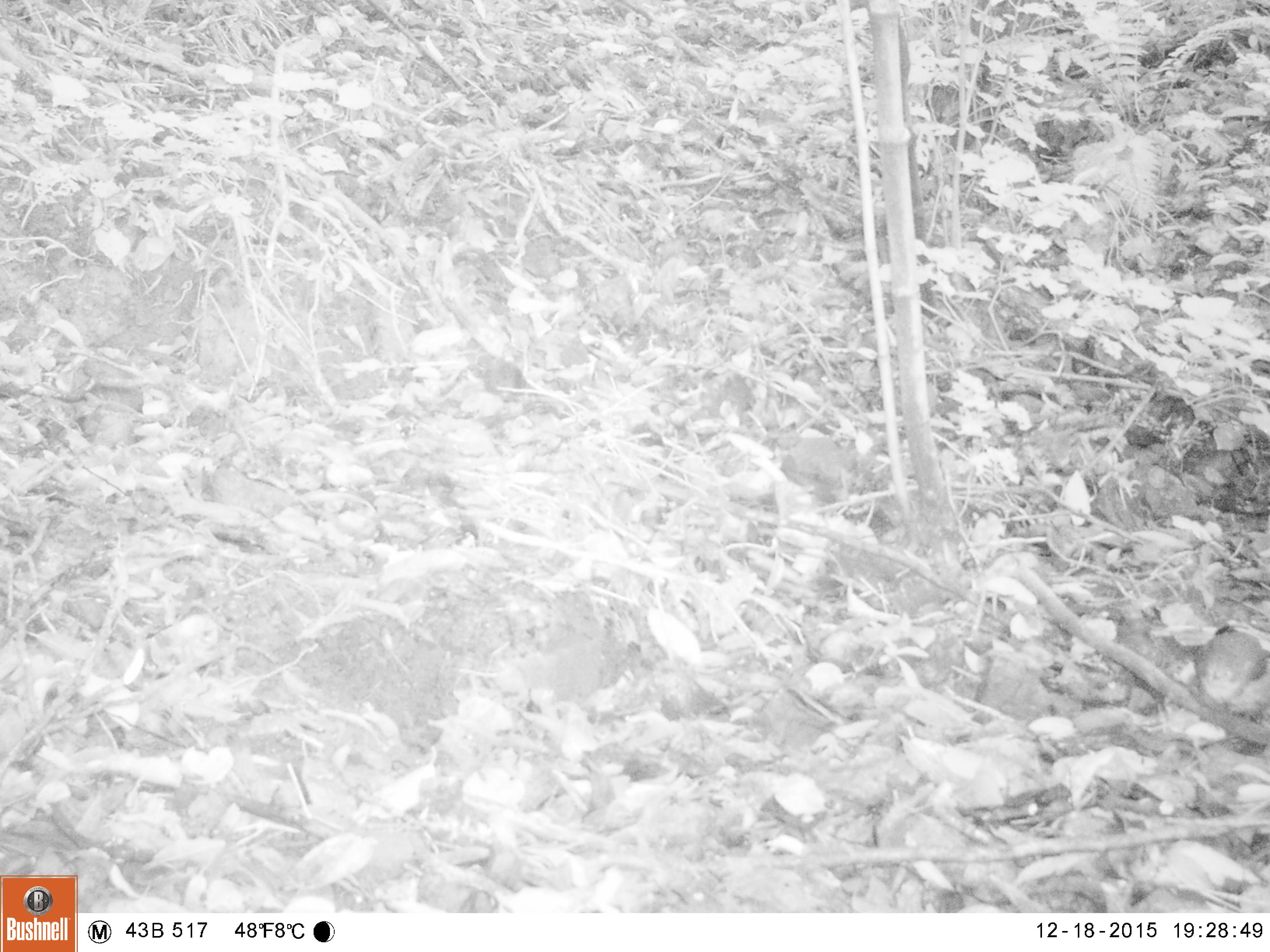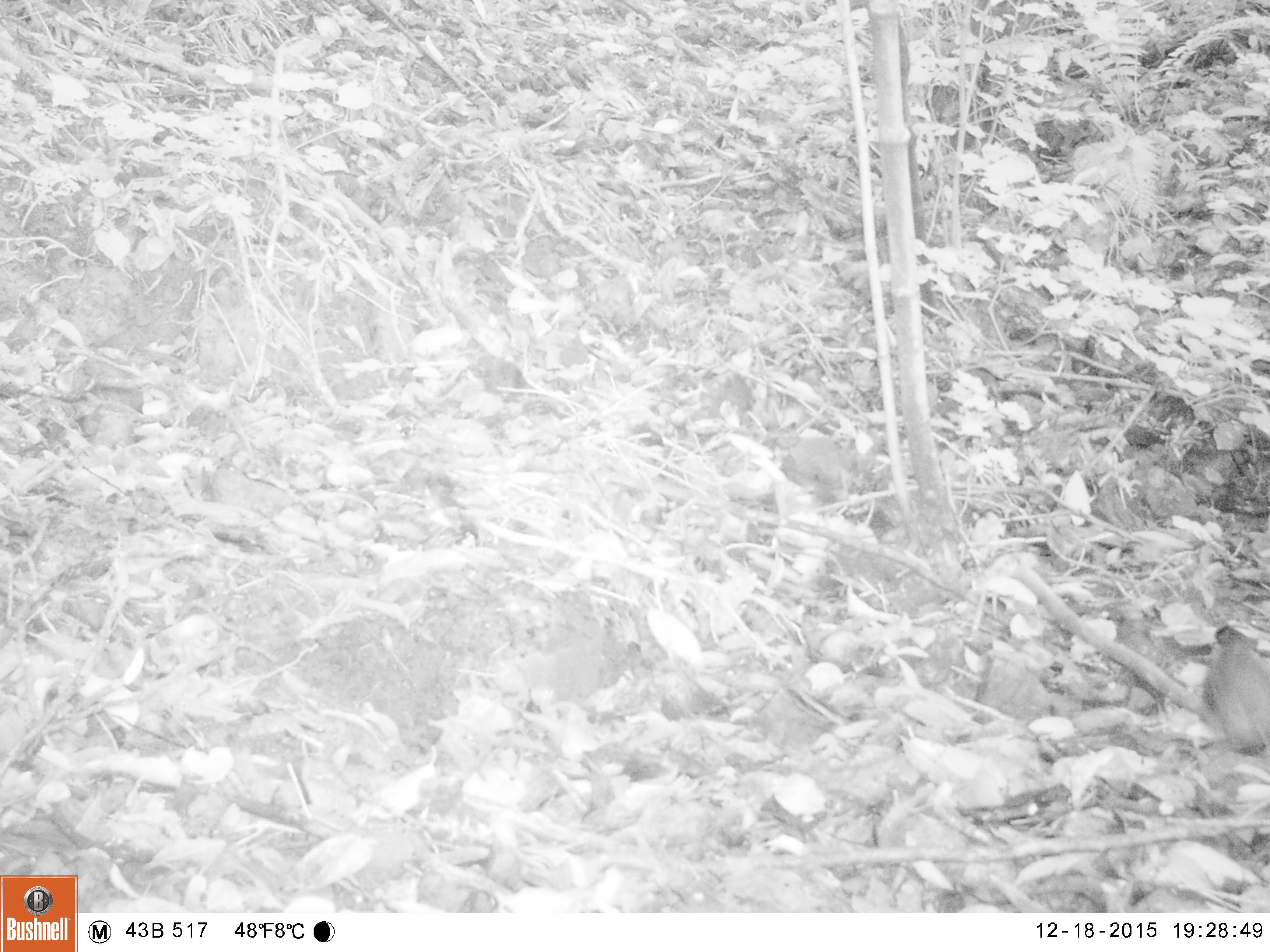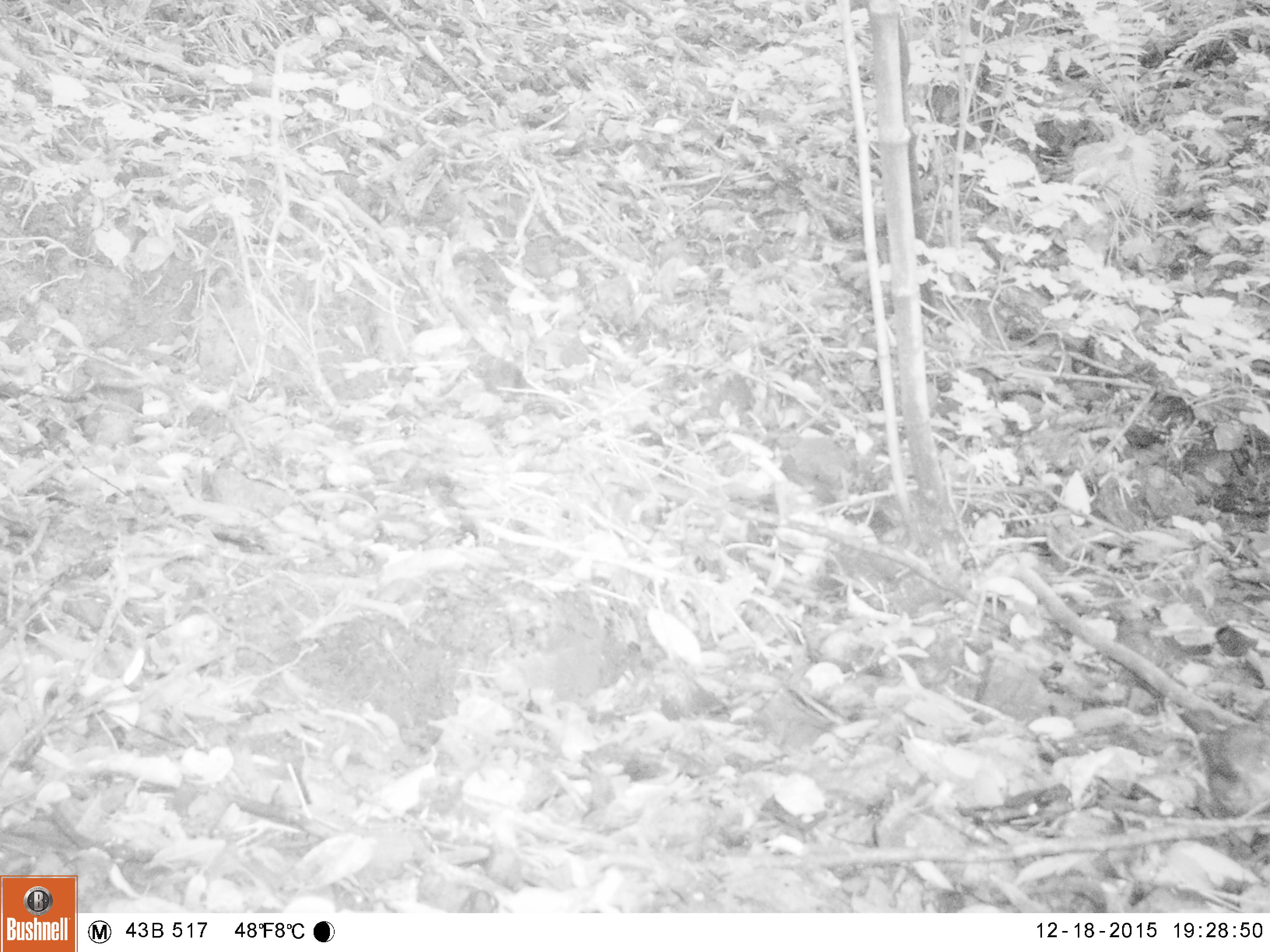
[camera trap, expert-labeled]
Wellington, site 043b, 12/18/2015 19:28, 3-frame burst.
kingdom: Animalia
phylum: Chordata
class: Aves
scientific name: Aves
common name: bird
Bird (Aves).